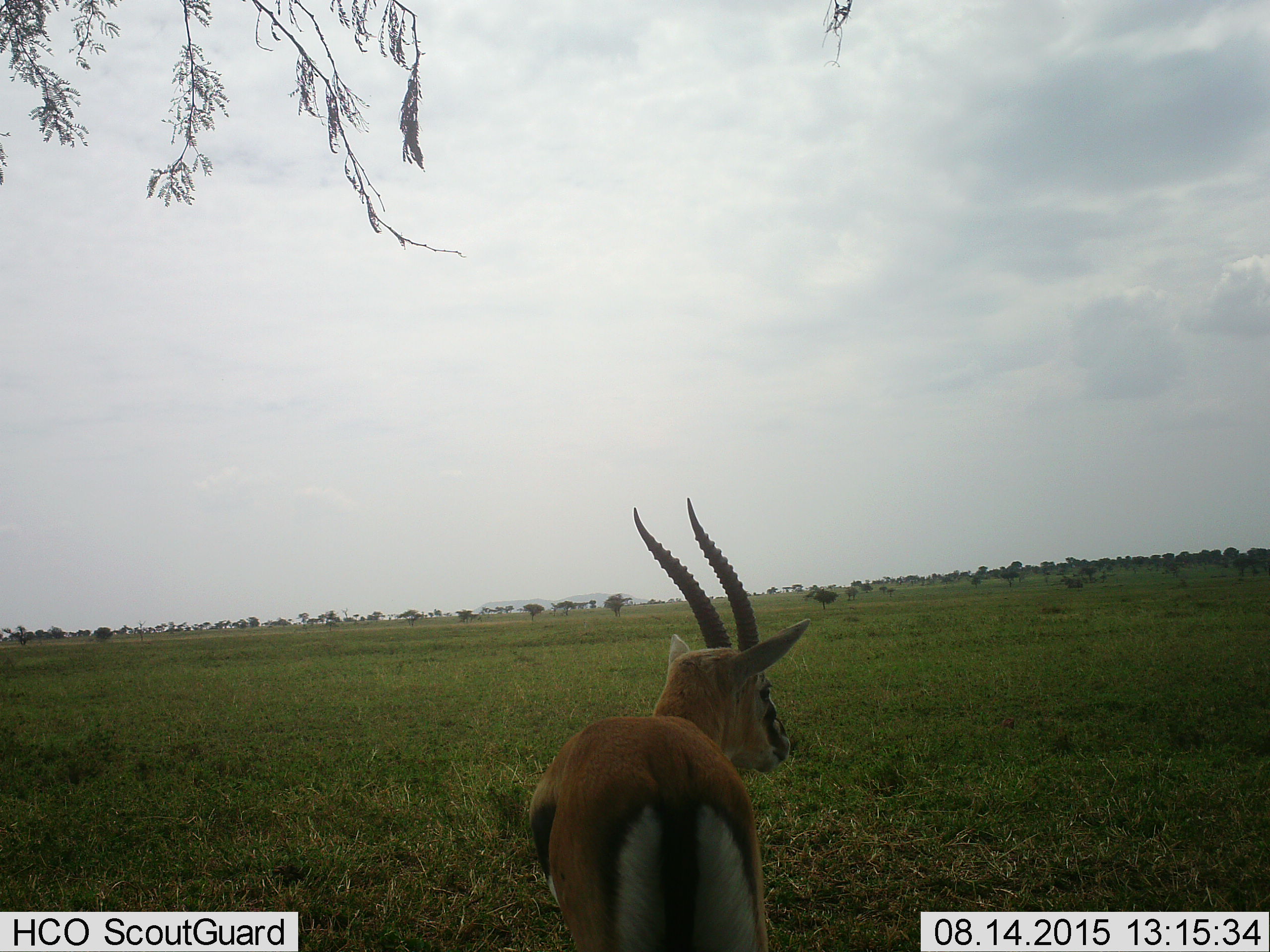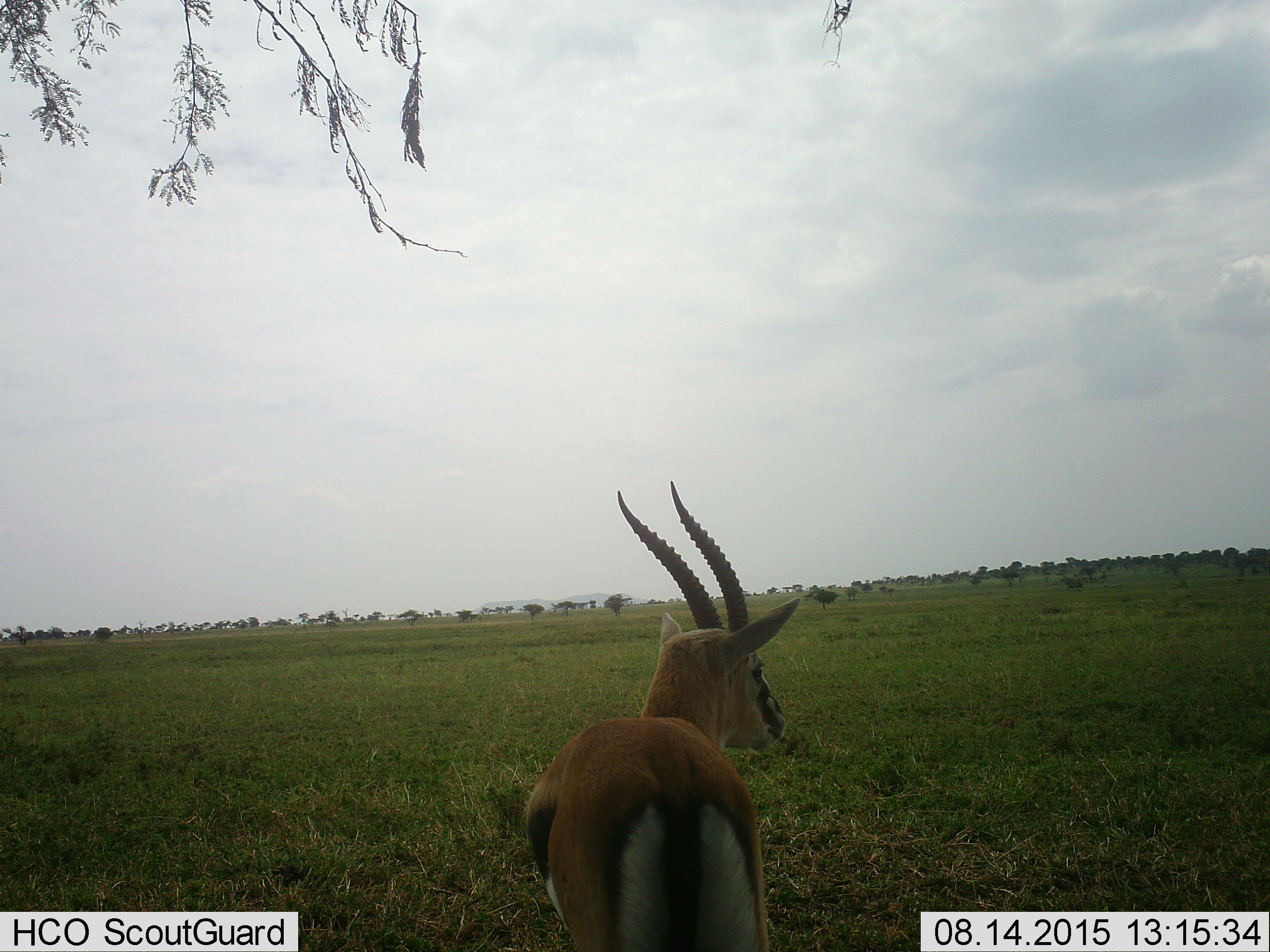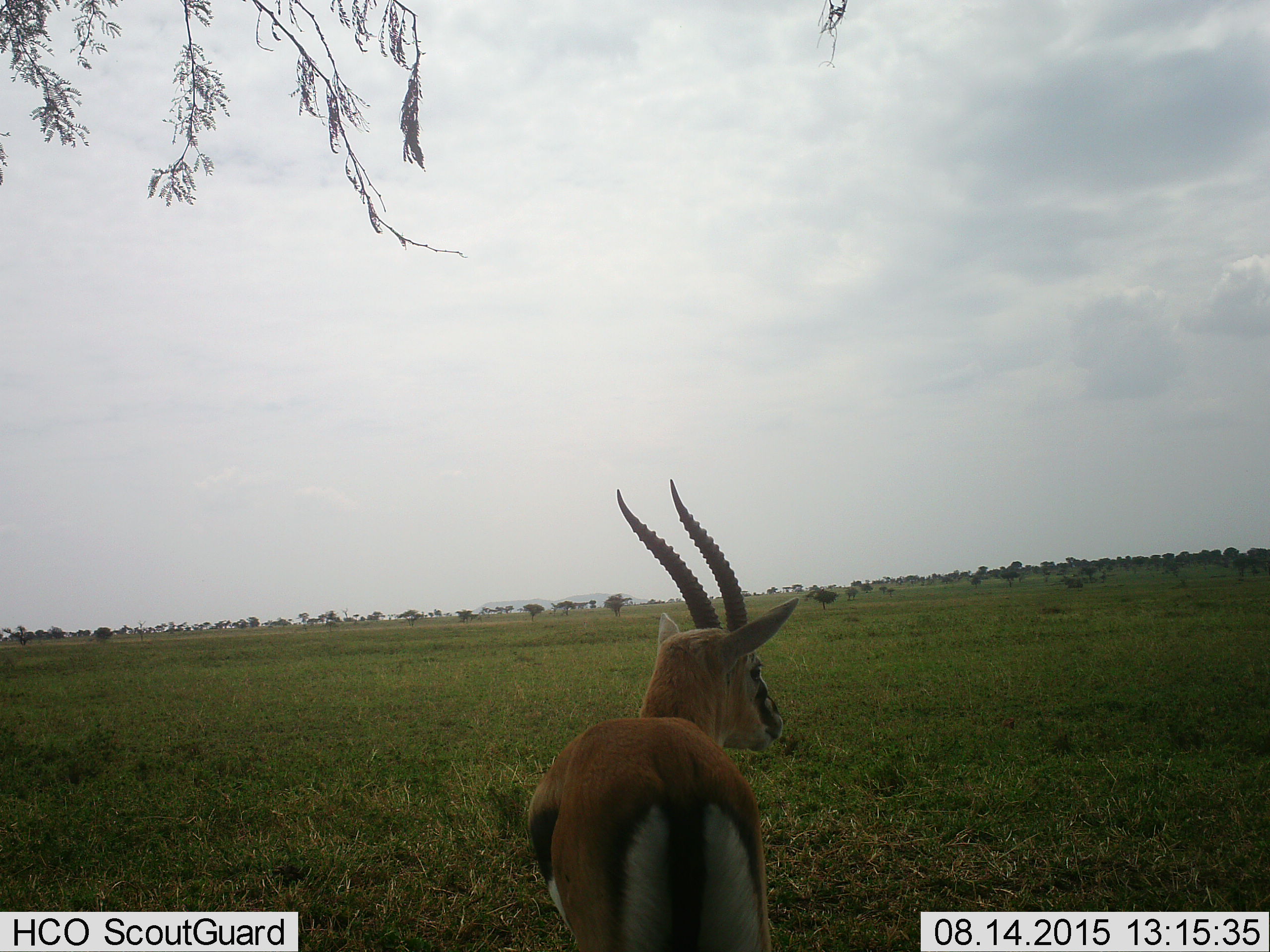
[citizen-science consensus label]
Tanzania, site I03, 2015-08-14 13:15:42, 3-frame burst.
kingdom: Animalia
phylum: Chordata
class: Mammalia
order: Artiodactyla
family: Bovidae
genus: Eudorcas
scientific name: Eudorcas thomsonii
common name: thomson's gazelle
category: gazellethomsons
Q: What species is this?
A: Gazellethomsons (thomson's gazelle) (Eudorcas thomsonii).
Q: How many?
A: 1.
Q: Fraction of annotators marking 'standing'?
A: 100%.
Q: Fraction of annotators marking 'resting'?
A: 0%.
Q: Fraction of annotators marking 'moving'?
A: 0%.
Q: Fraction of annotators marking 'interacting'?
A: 0%.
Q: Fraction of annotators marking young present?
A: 0%.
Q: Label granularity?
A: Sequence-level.